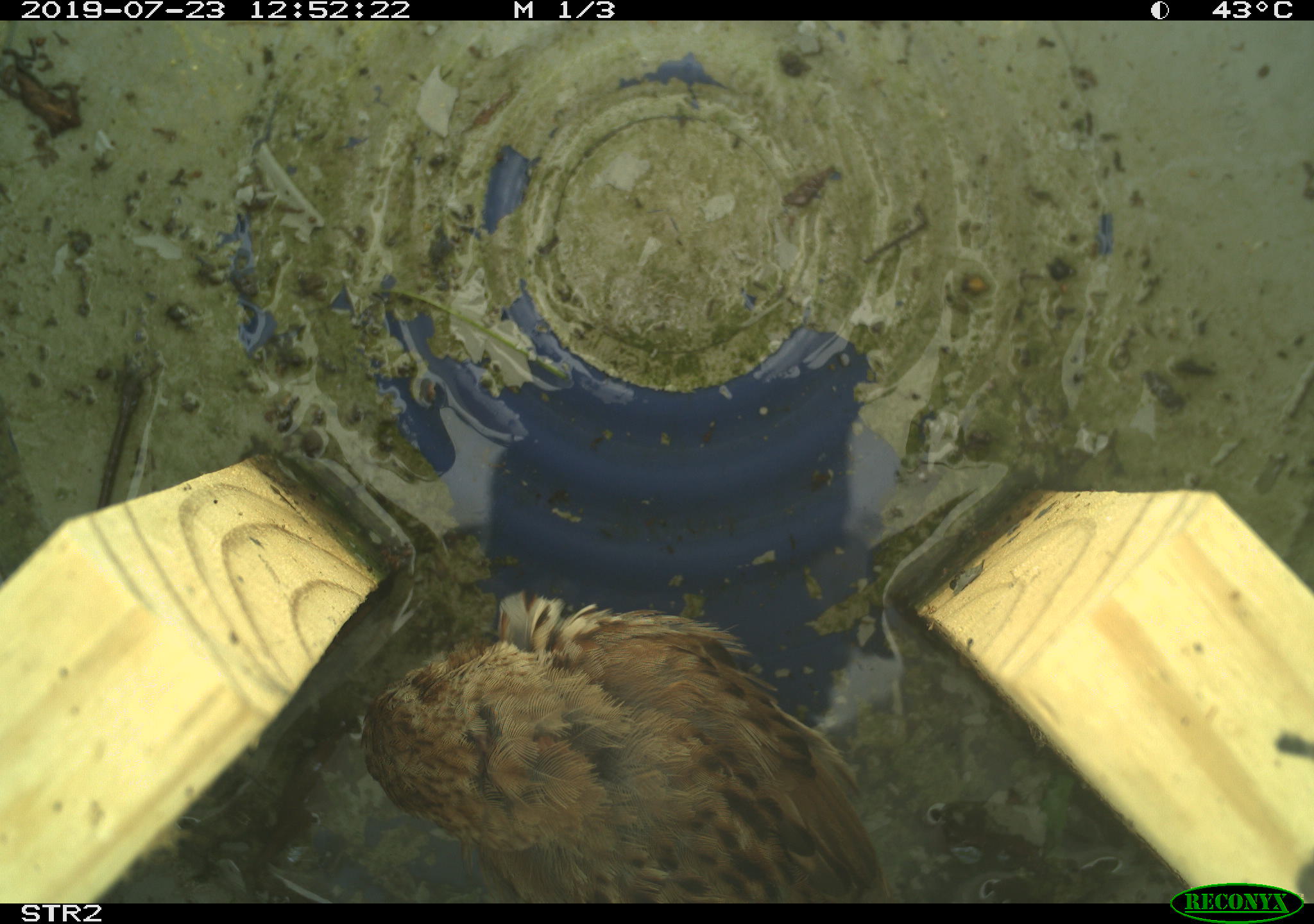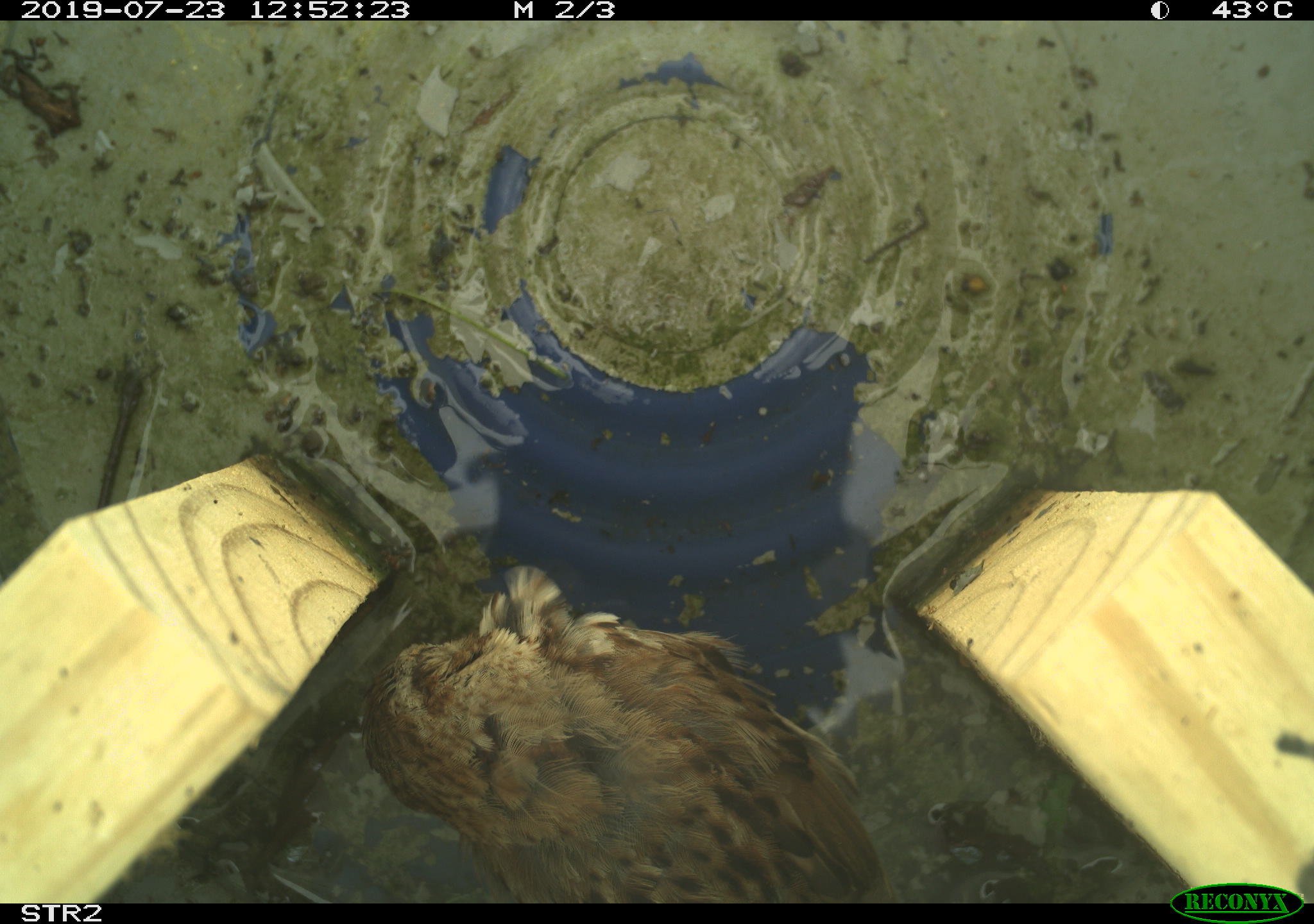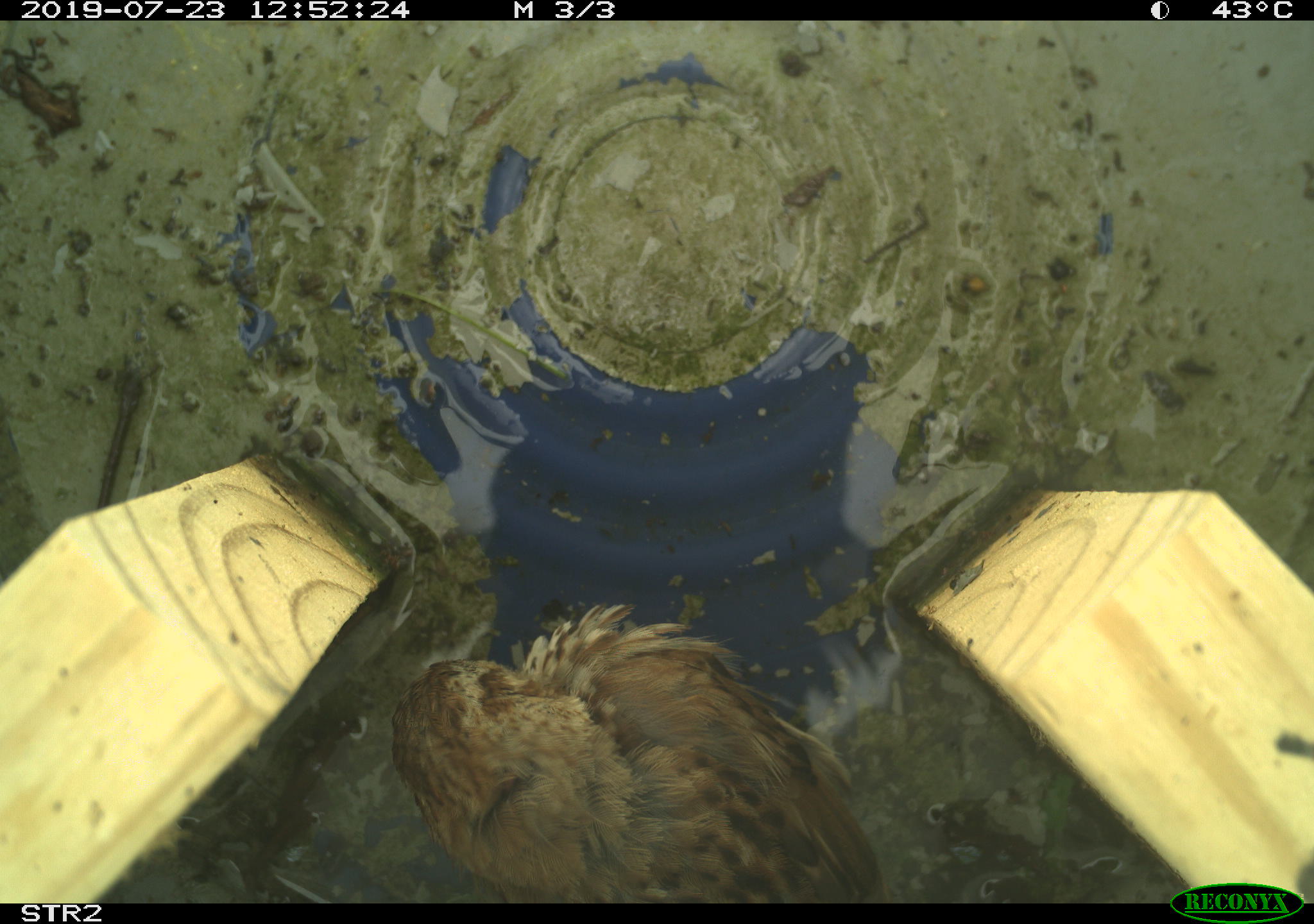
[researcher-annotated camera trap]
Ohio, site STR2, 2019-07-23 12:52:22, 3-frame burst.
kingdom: Animalia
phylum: Chordata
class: Aves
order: Passeriformes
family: Passerellidae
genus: Melospiza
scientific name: Melospiza melodia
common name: song sparrow